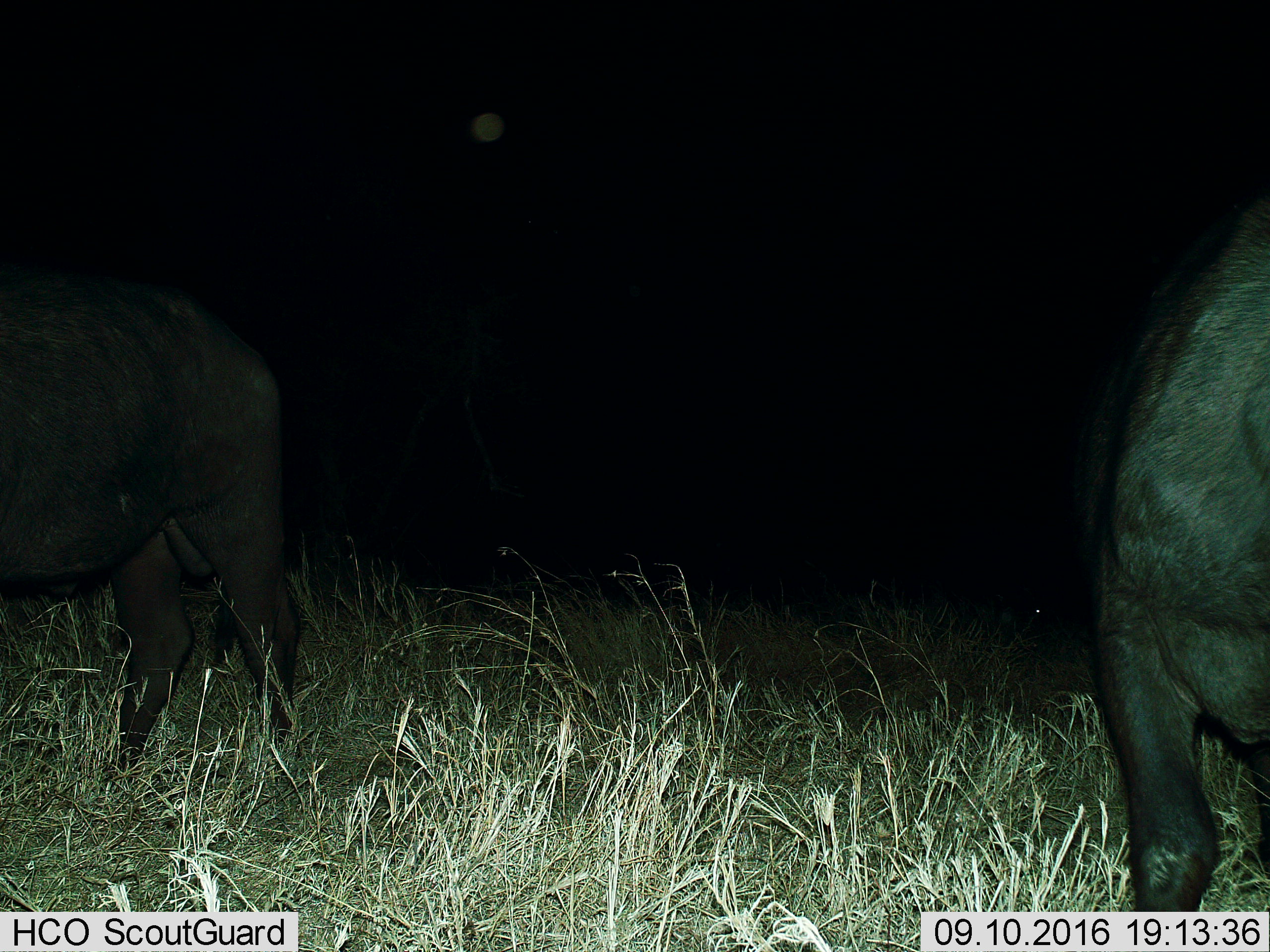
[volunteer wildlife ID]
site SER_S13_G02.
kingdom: Animalia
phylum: Chordata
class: Mammalia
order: Artiodactyla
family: Bovidae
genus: Syncerus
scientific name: Syncerus caffer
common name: african buffalo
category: buffalo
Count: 2.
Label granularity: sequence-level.